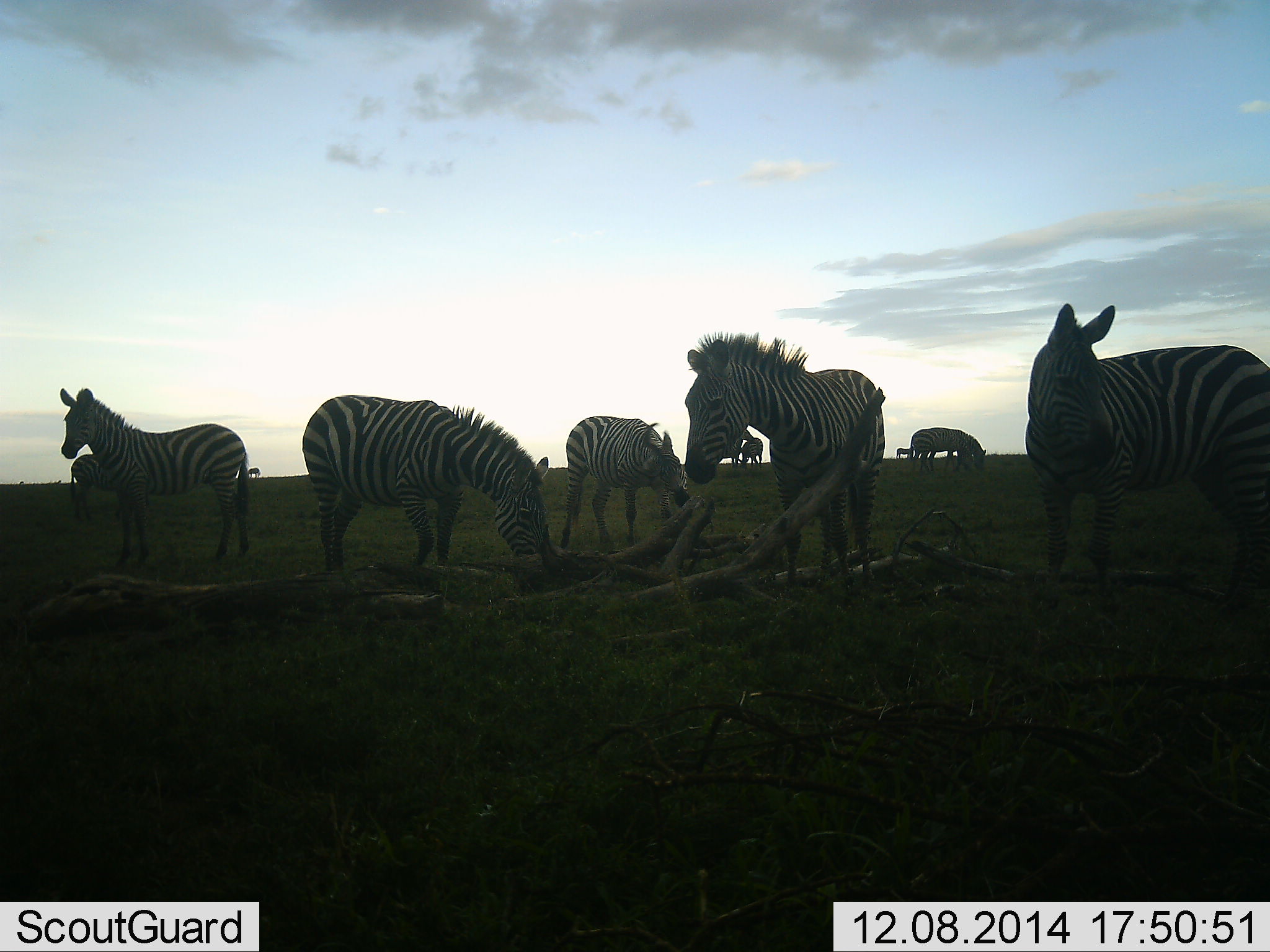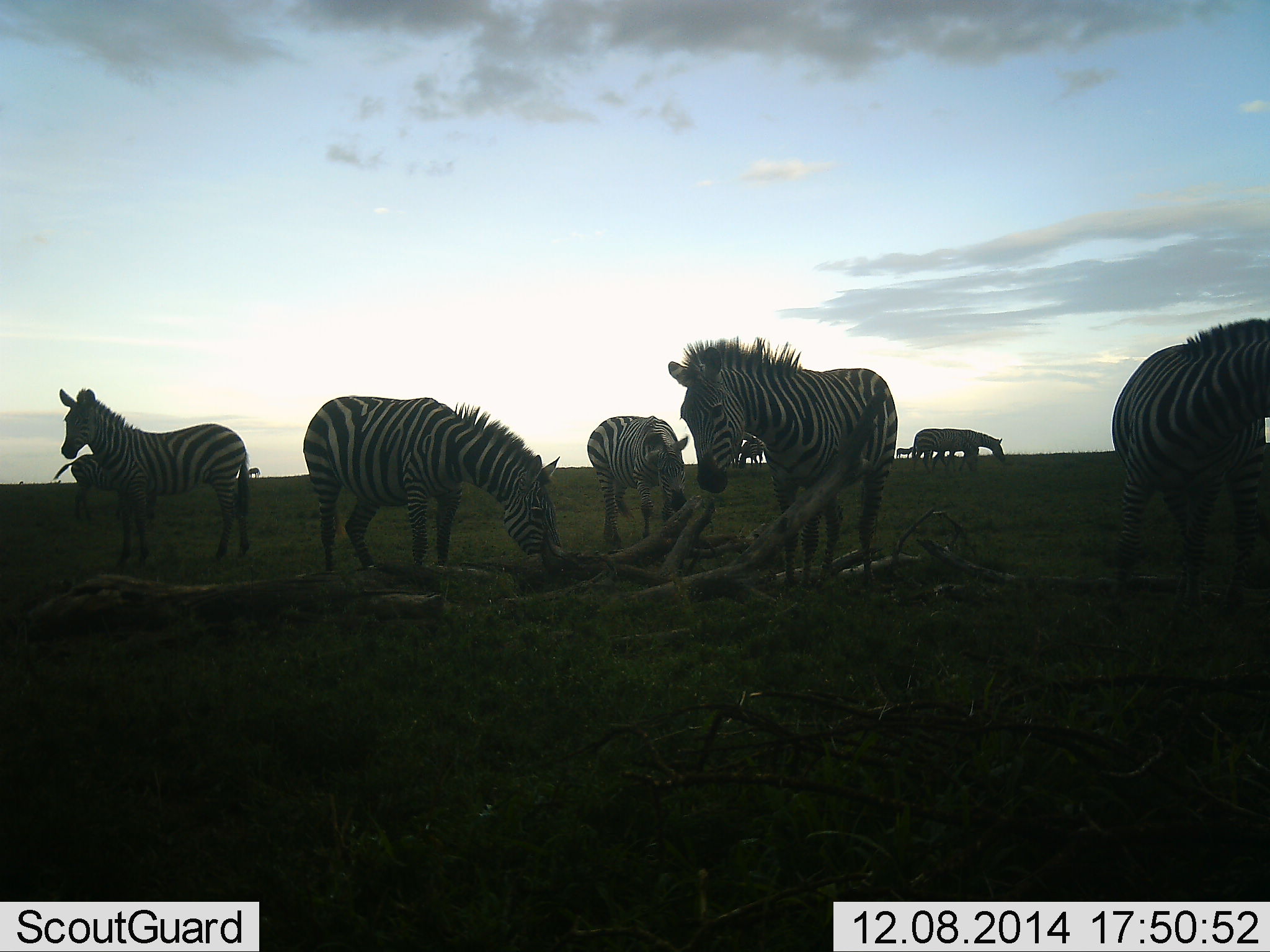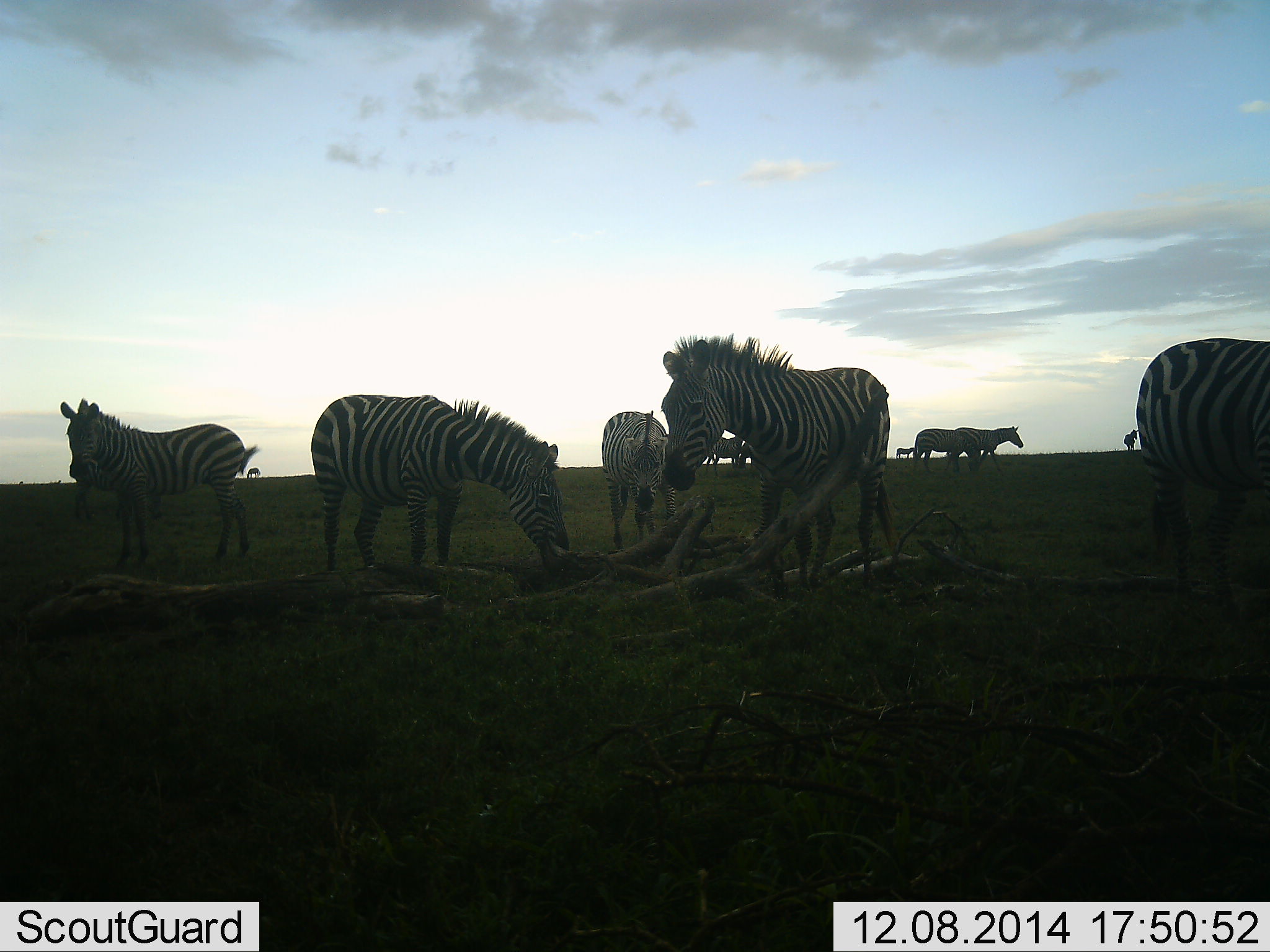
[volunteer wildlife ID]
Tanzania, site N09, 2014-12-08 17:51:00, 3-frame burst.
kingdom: Animalia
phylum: Chordata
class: Mammalia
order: Perissodactyla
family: Equidae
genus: Equus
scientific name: Equus quagga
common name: plains zebra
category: zebra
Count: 10.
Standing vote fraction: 90%.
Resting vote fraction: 0%.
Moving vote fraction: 50%.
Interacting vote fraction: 0%.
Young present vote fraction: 20%.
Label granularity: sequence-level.